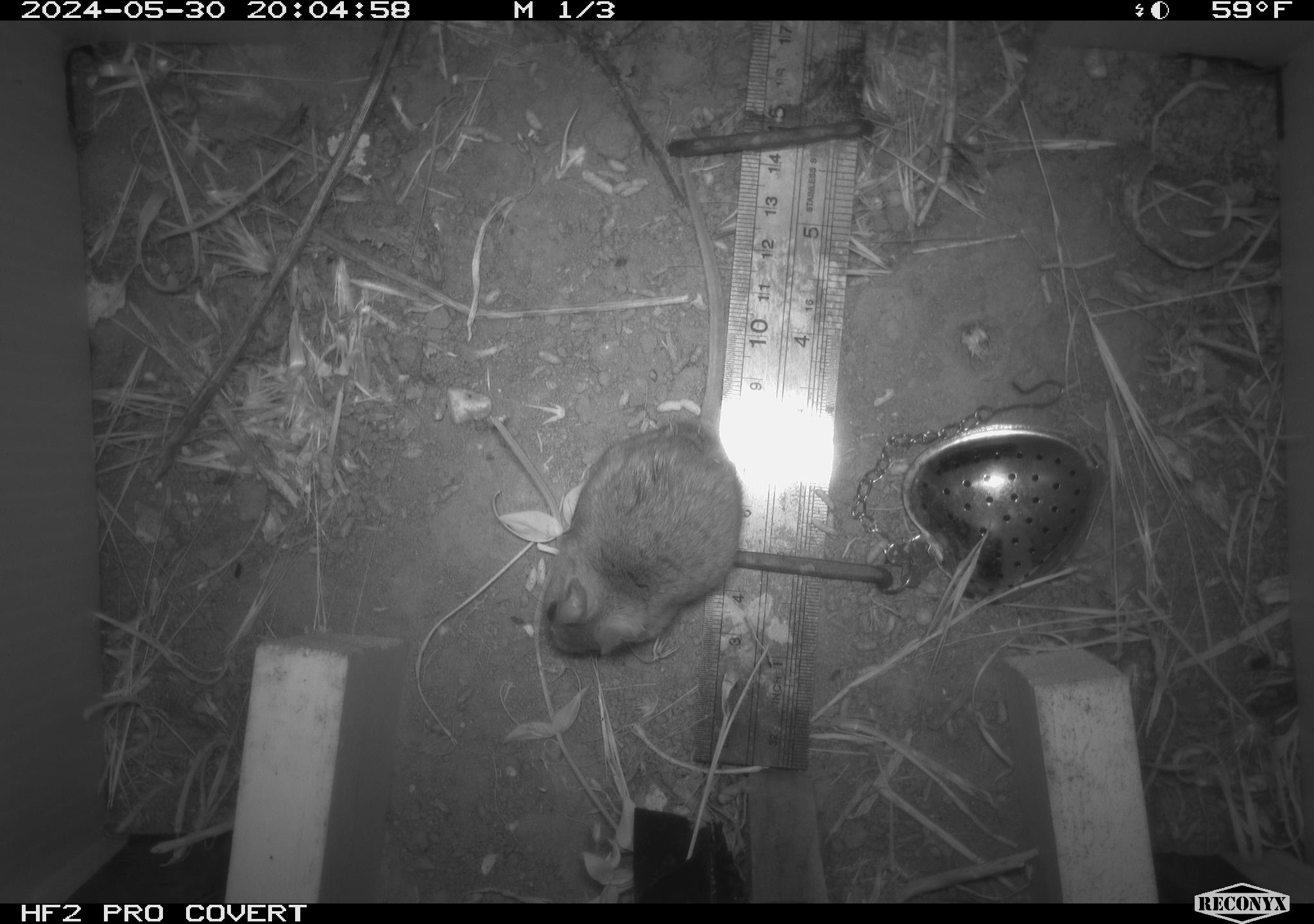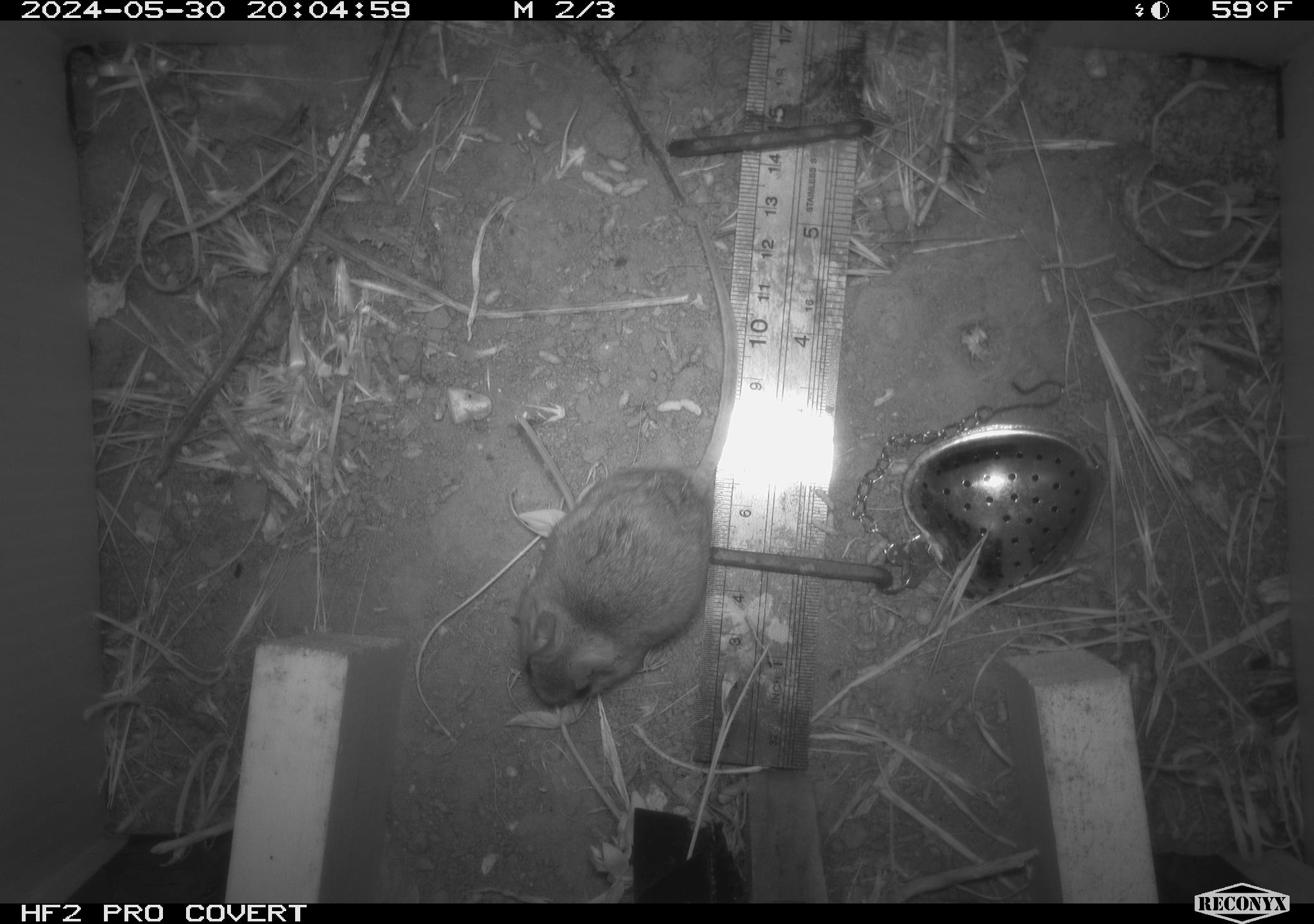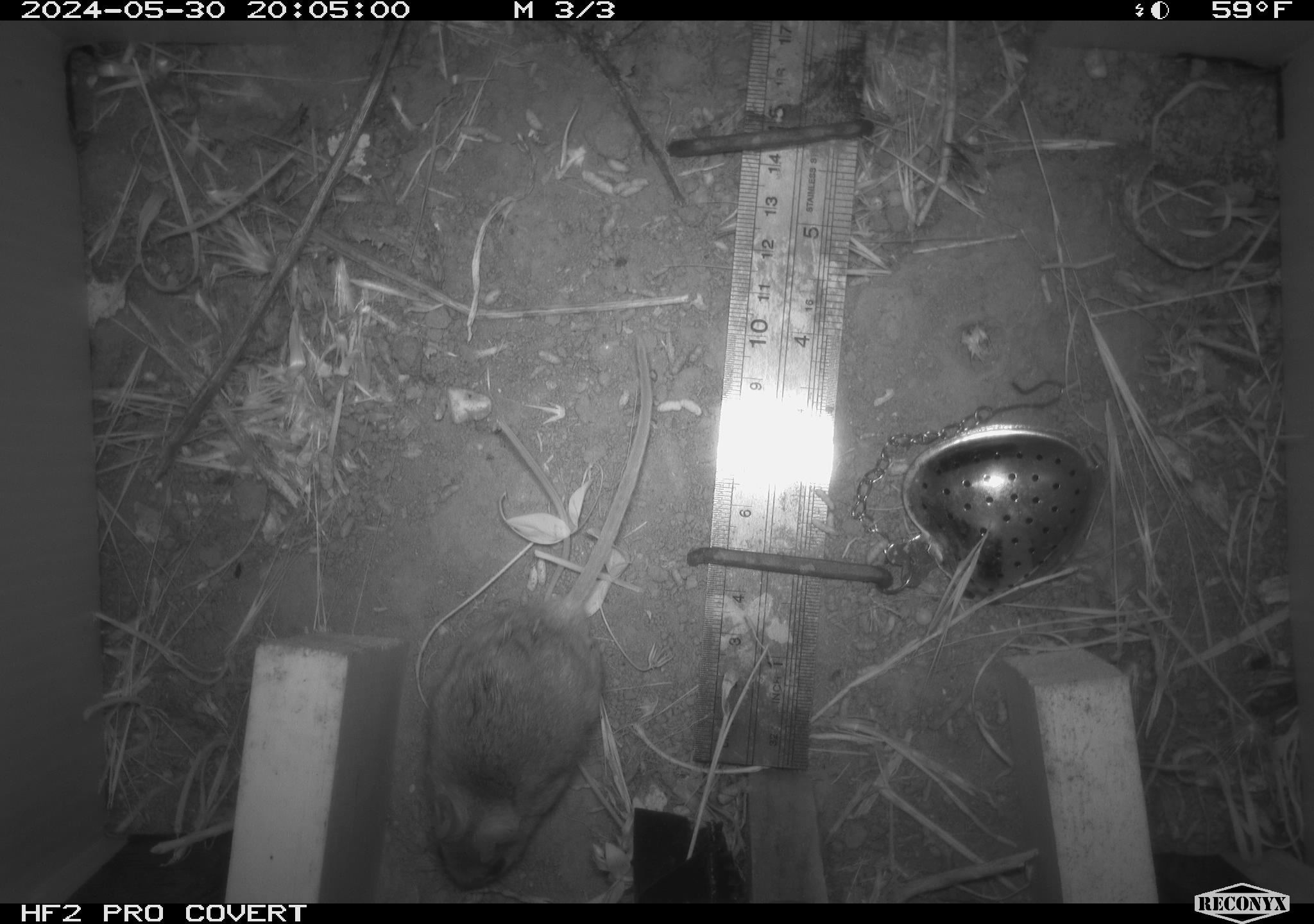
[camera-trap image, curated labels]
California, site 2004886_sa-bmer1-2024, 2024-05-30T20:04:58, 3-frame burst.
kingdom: Animalia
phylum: Chordata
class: Mammalia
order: Rodentia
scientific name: Rodentia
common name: mouse species